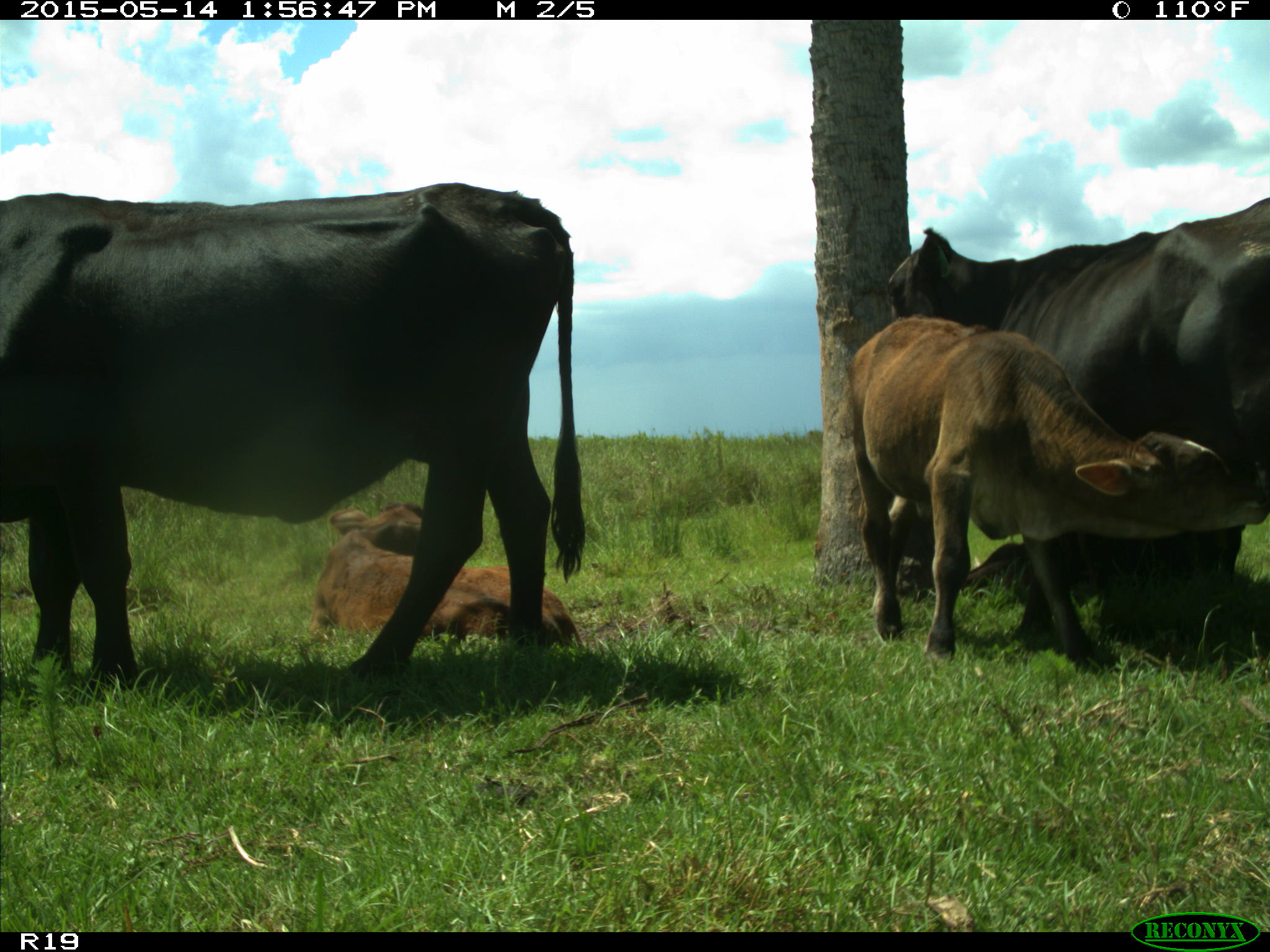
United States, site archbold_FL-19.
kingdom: Animalia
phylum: Chordata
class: Mammalia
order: Artiodactyla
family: Bovidae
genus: Bos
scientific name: Bos taurus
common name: domestic cow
Bos taurus (domestic cow).